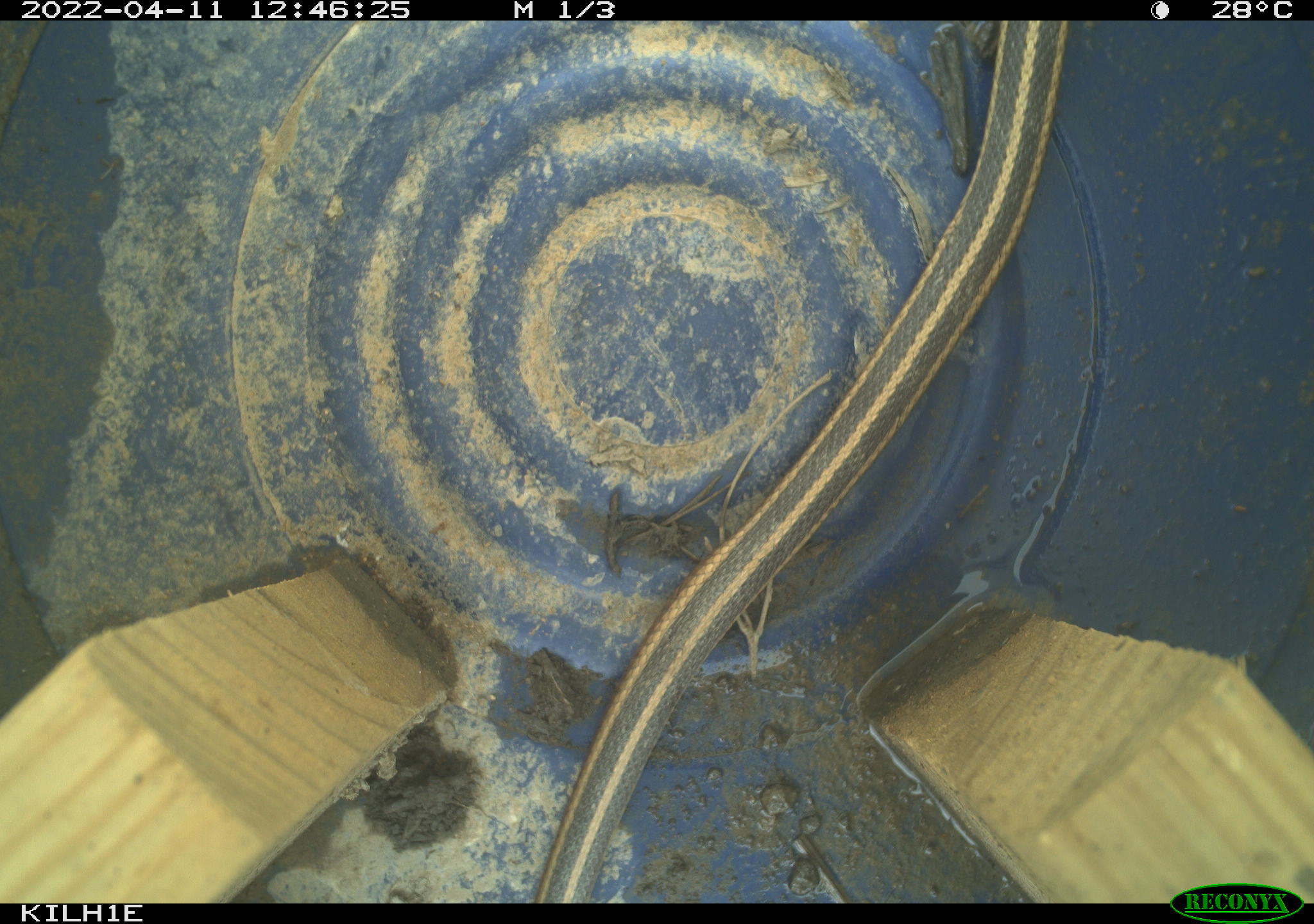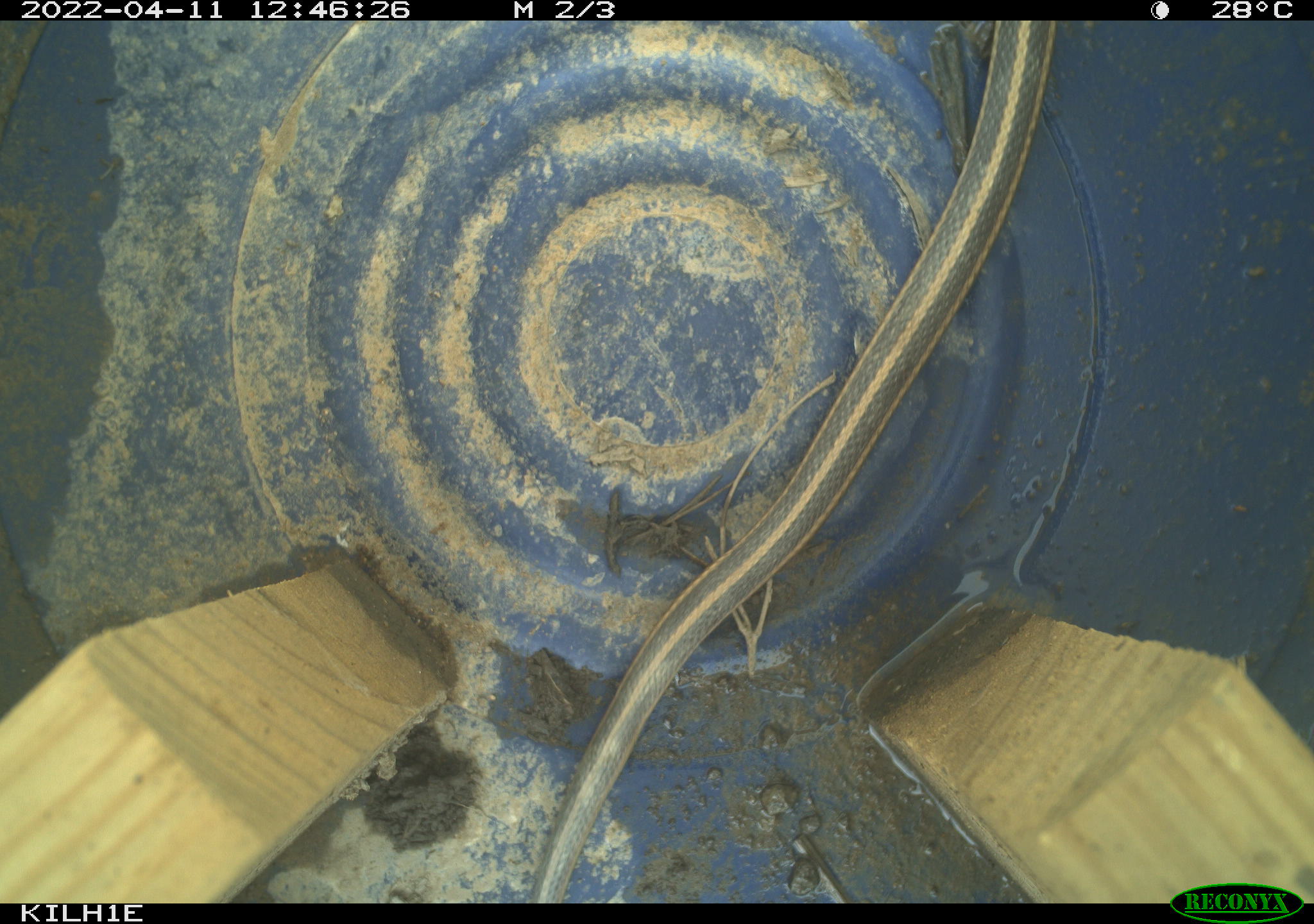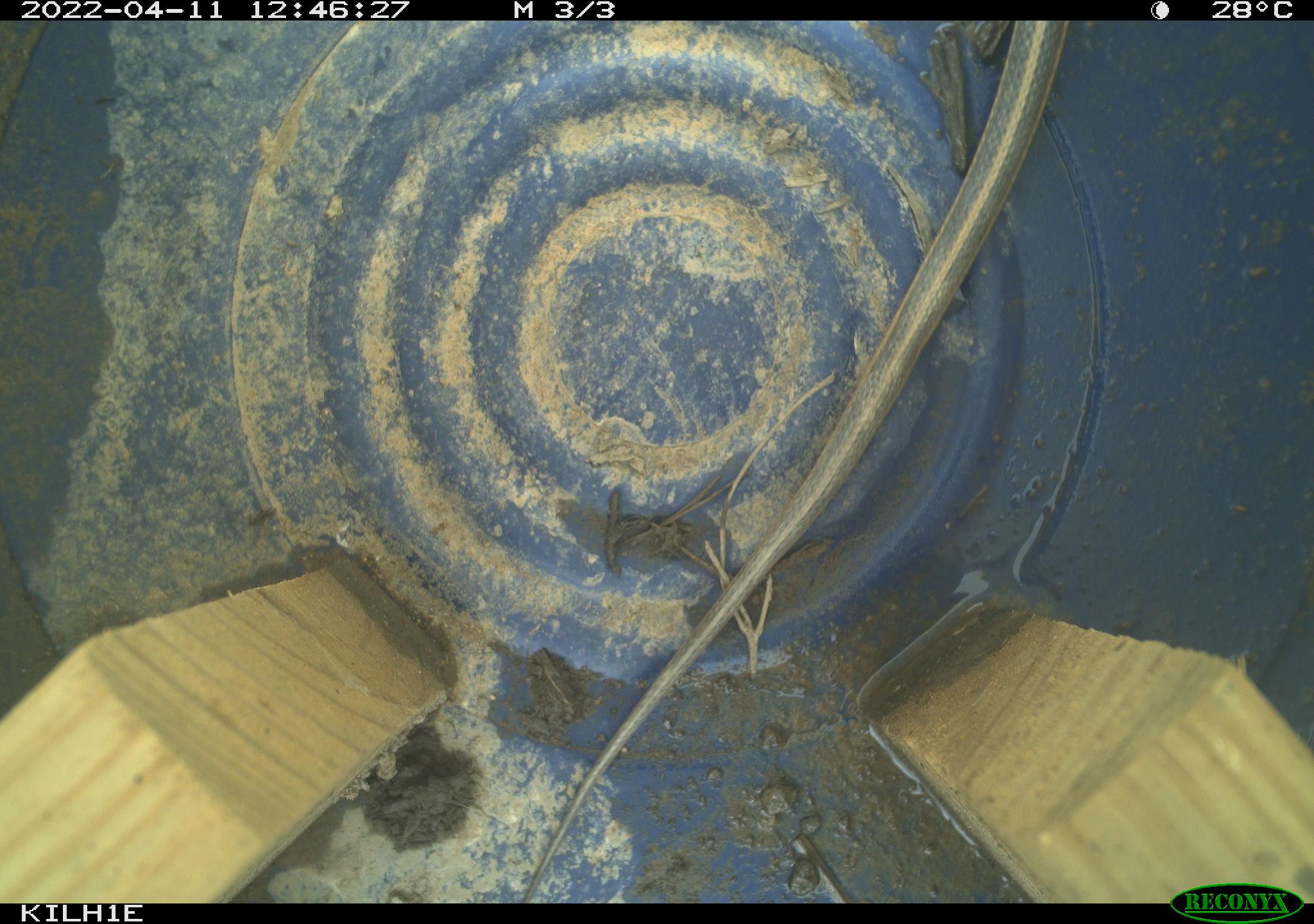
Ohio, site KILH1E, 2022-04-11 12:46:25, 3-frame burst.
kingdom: Animalia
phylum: Chordata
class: Reptilia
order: Squamata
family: Colubridae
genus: Thamnophis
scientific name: Thamnophis sirtalis sirtalis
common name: eastern gartersnake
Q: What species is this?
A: Eastern gartersnake (Thamnophis sirtalis sirtalis).